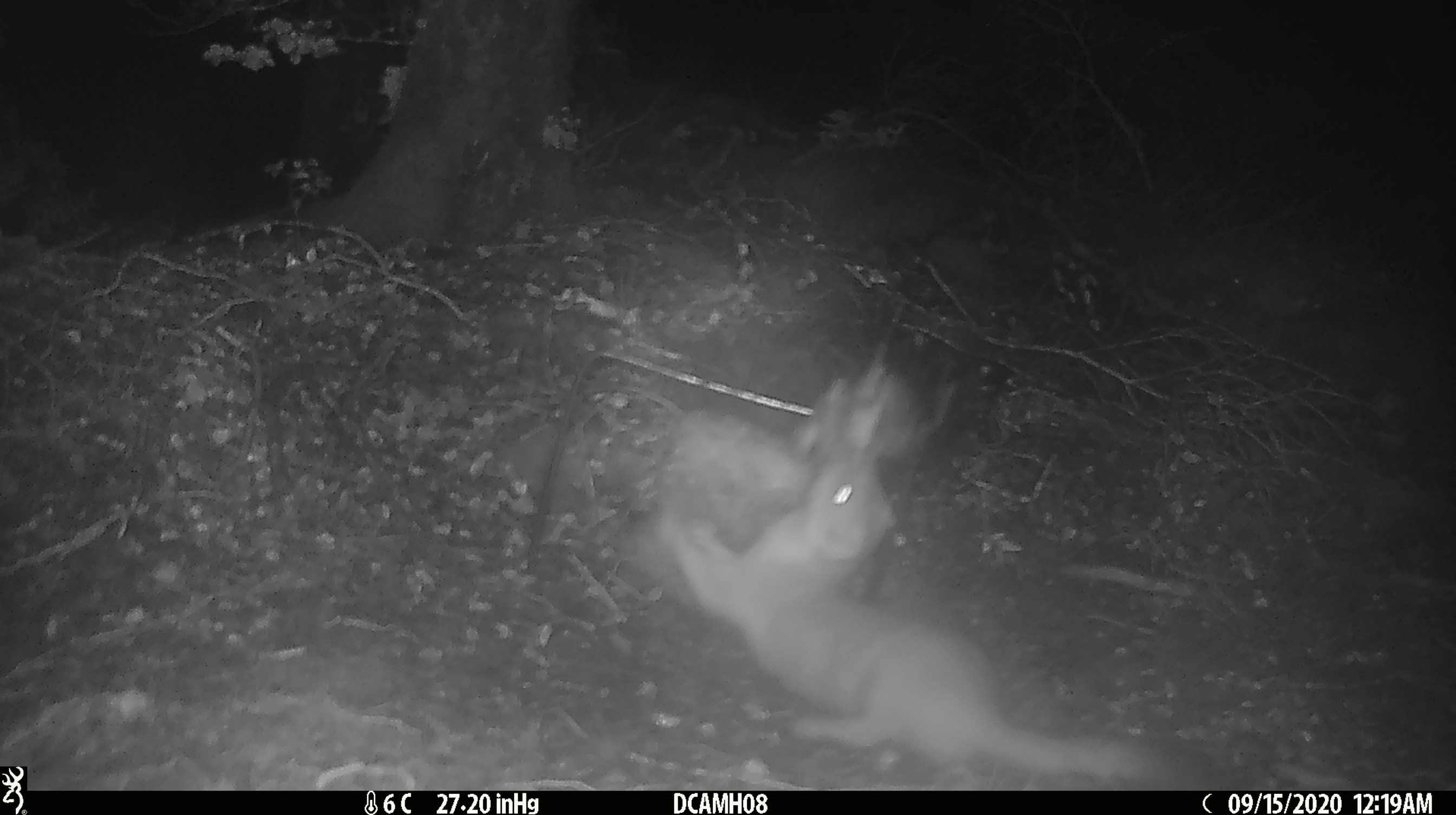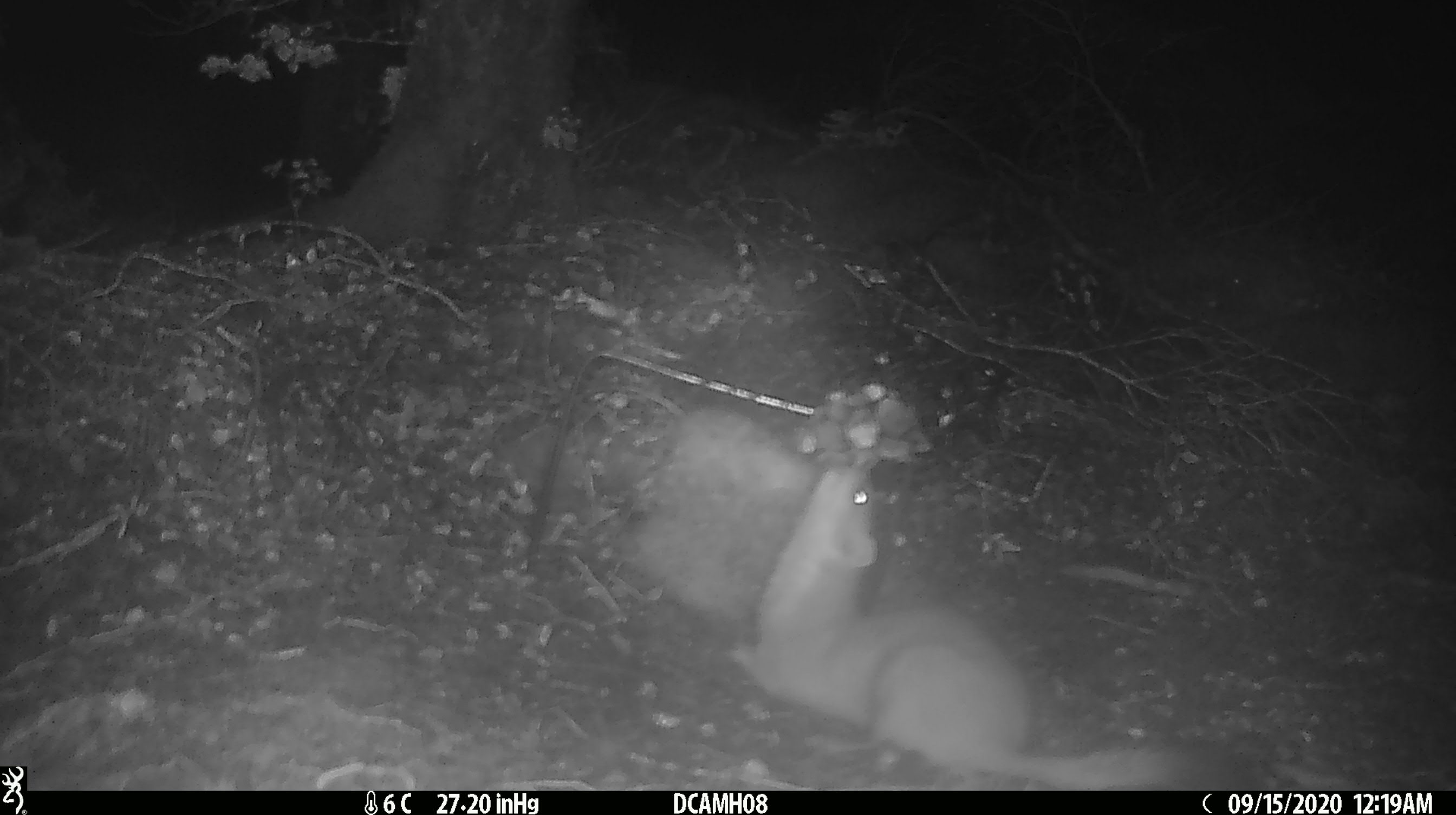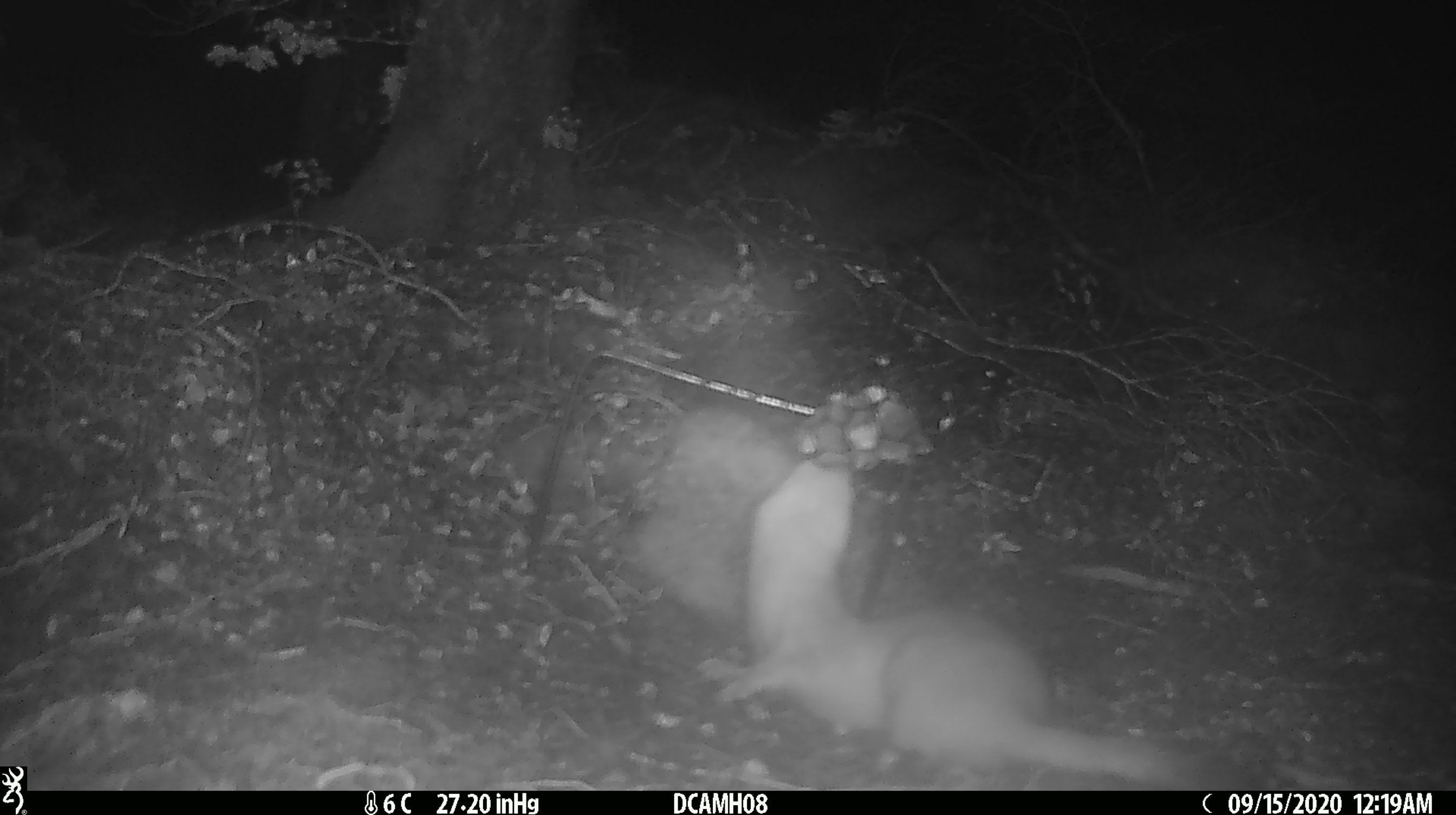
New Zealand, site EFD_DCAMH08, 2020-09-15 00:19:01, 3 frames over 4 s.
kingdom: Animalia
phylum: Chordata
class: Mammalia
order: Carnivora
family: Mustelidae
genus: Mustela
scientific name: Mustela erminea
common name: stoat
Stoat (Mustela erminea).